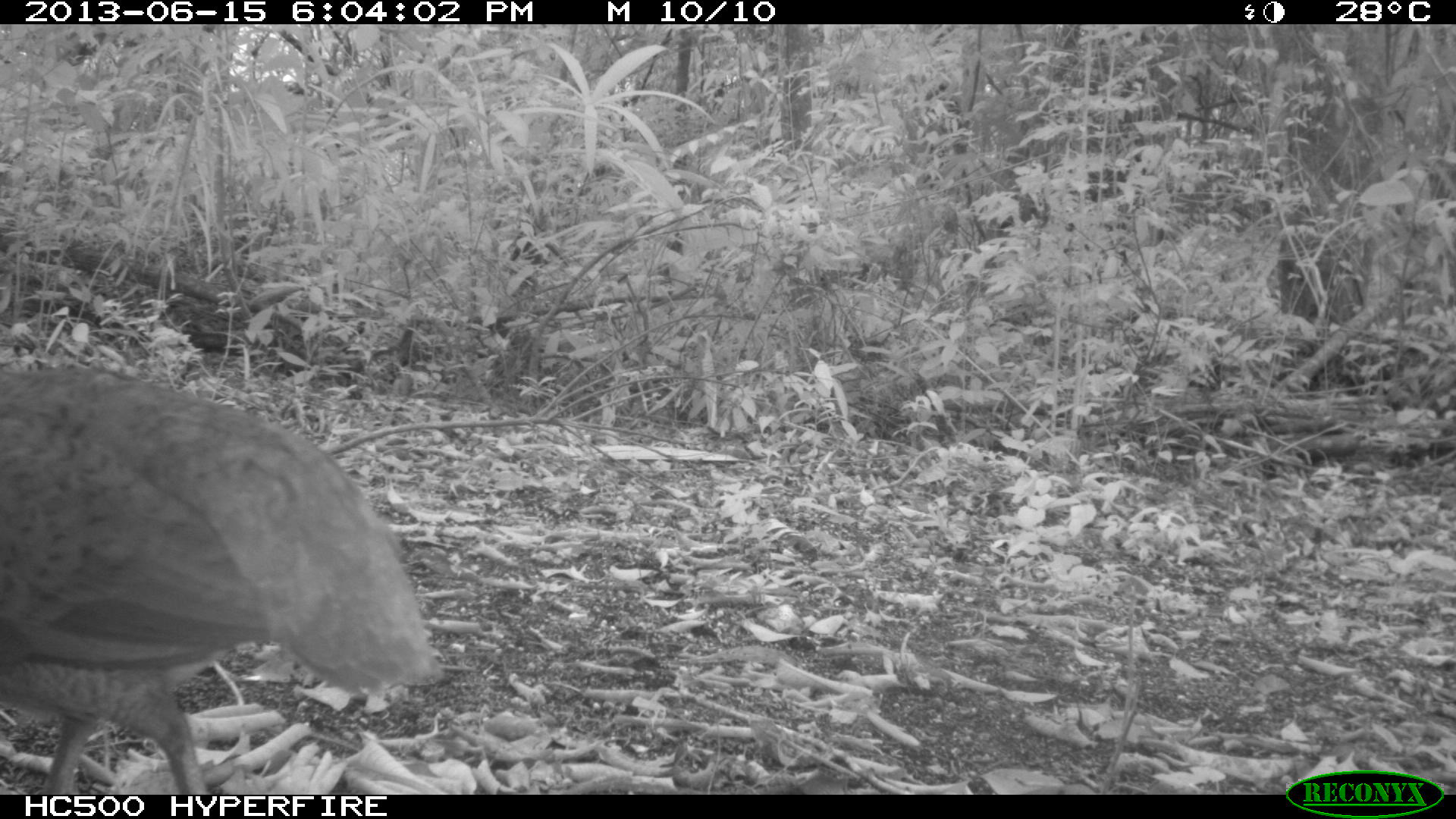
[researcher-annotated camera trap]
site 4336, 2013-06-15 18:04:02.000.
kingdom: Animalia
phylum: Chordata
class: Aves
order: Tinamiformes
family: Tinamidae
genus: Tinamus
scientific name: Tinamus major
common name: great tinamou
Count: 1.